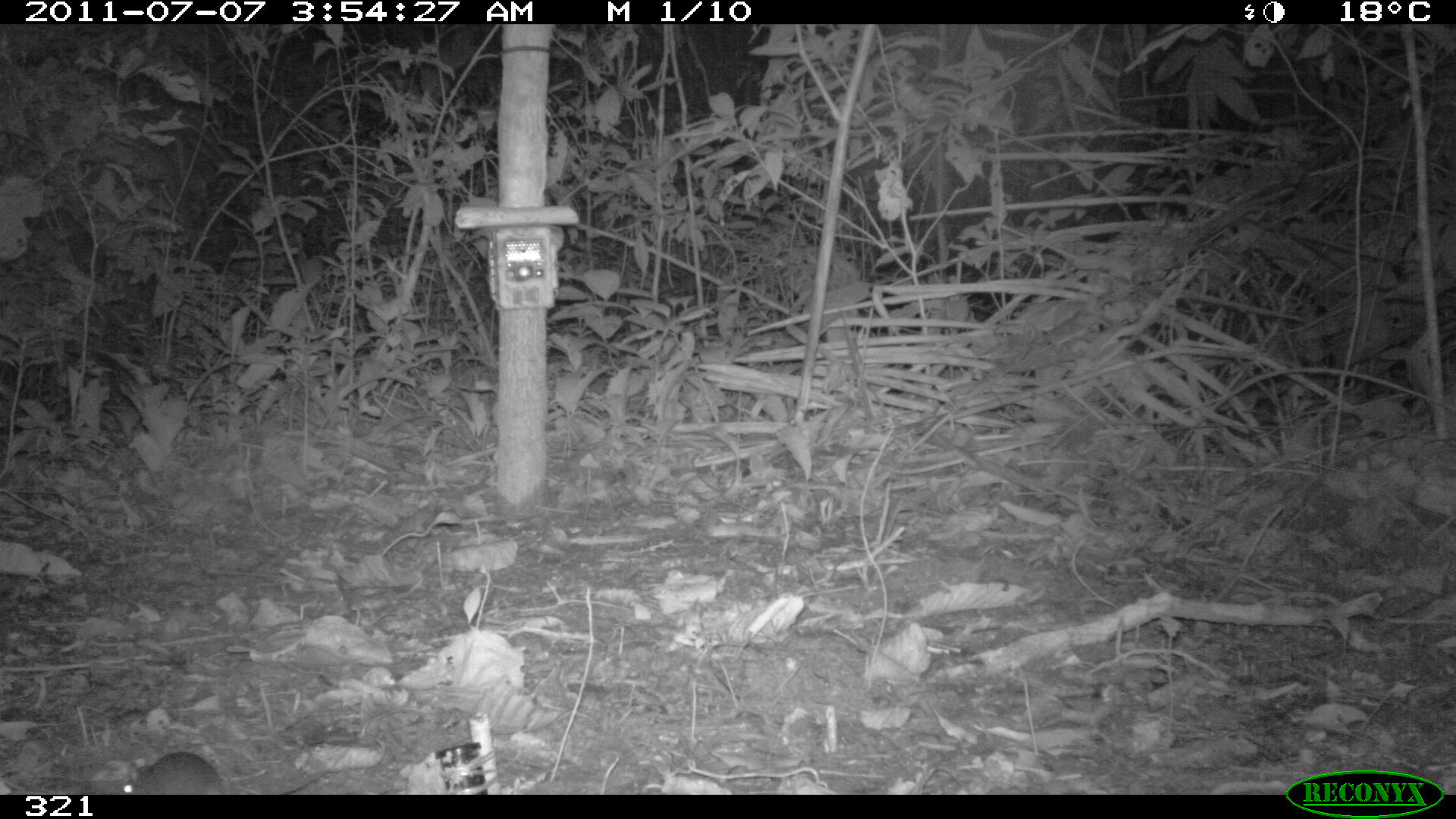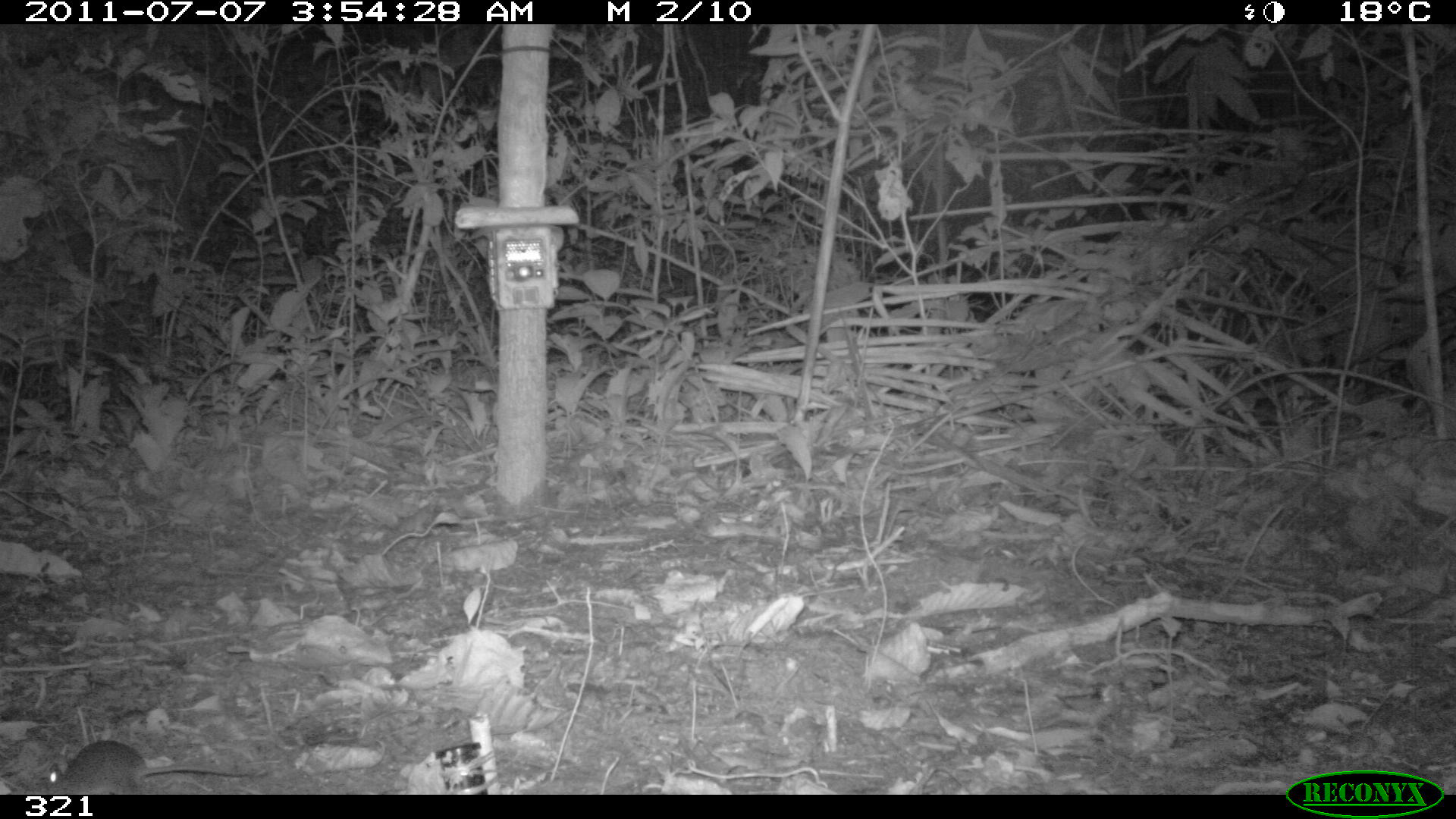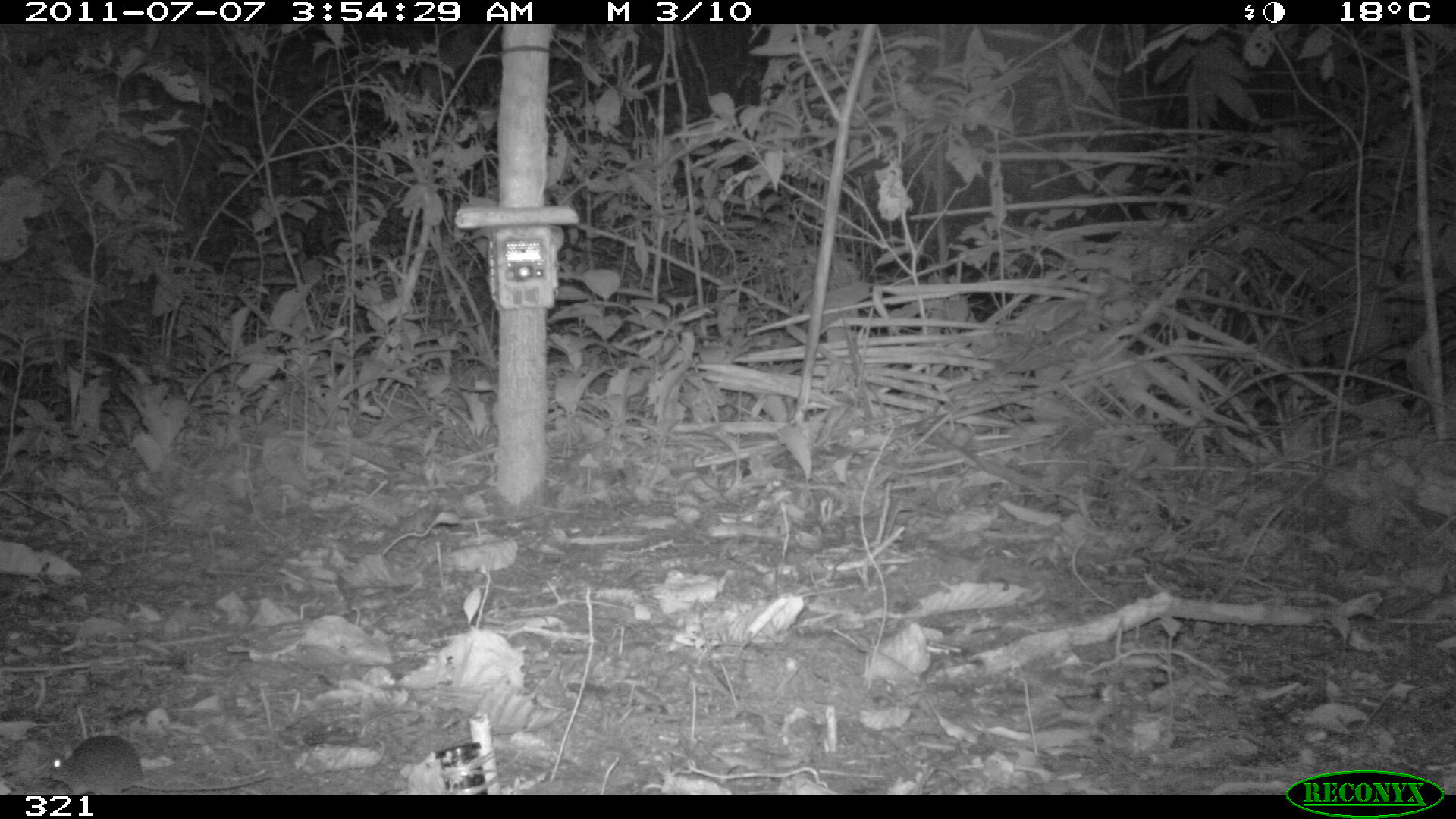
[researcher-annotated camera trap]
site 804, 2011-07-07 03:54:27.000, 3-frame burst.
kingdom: Animalia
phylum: Chordata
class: Mammalia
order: Rodentia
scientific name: Rodentia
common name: rodents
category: unknown rodent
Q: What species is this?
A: Unknown rodent (rodents) (Rodentia).